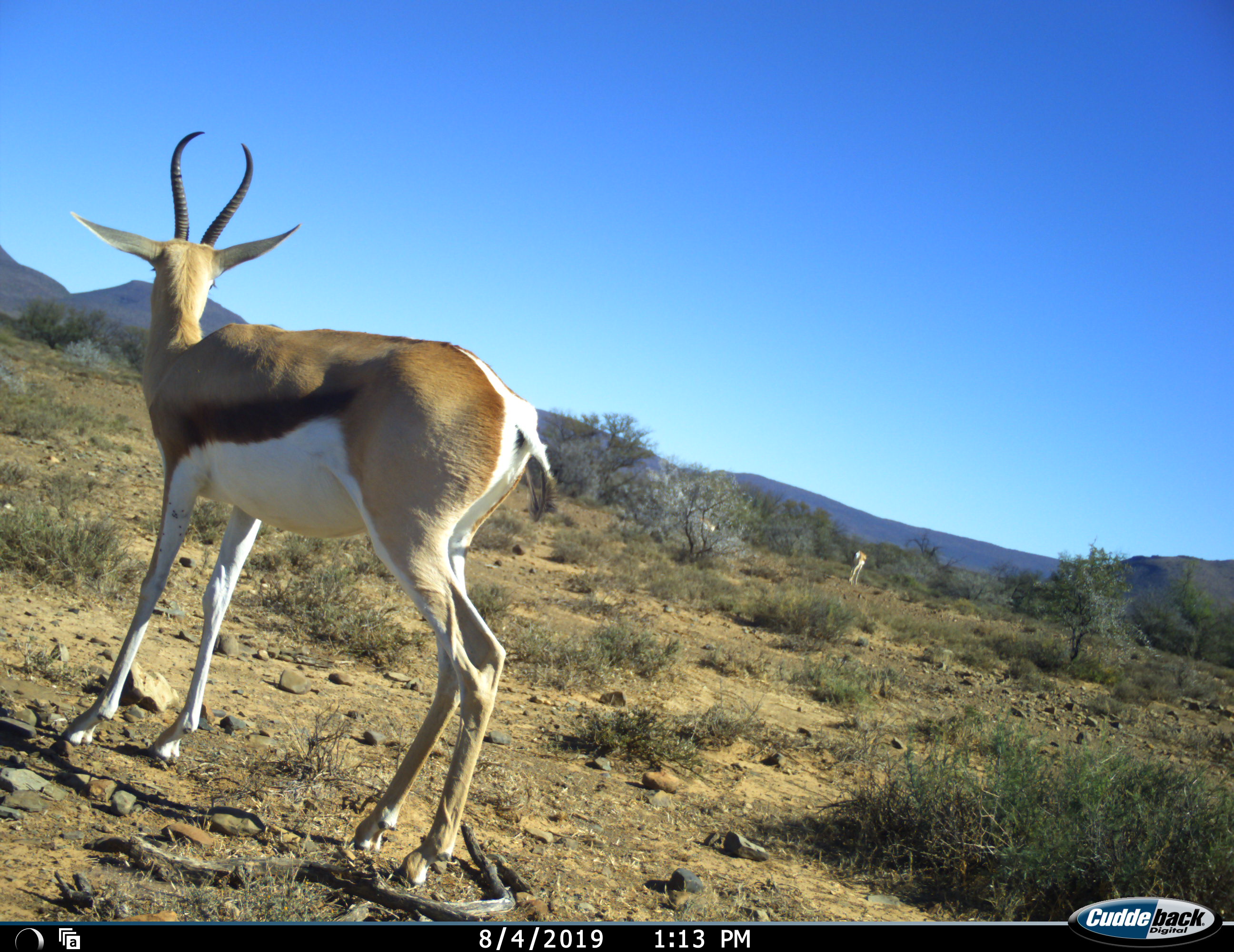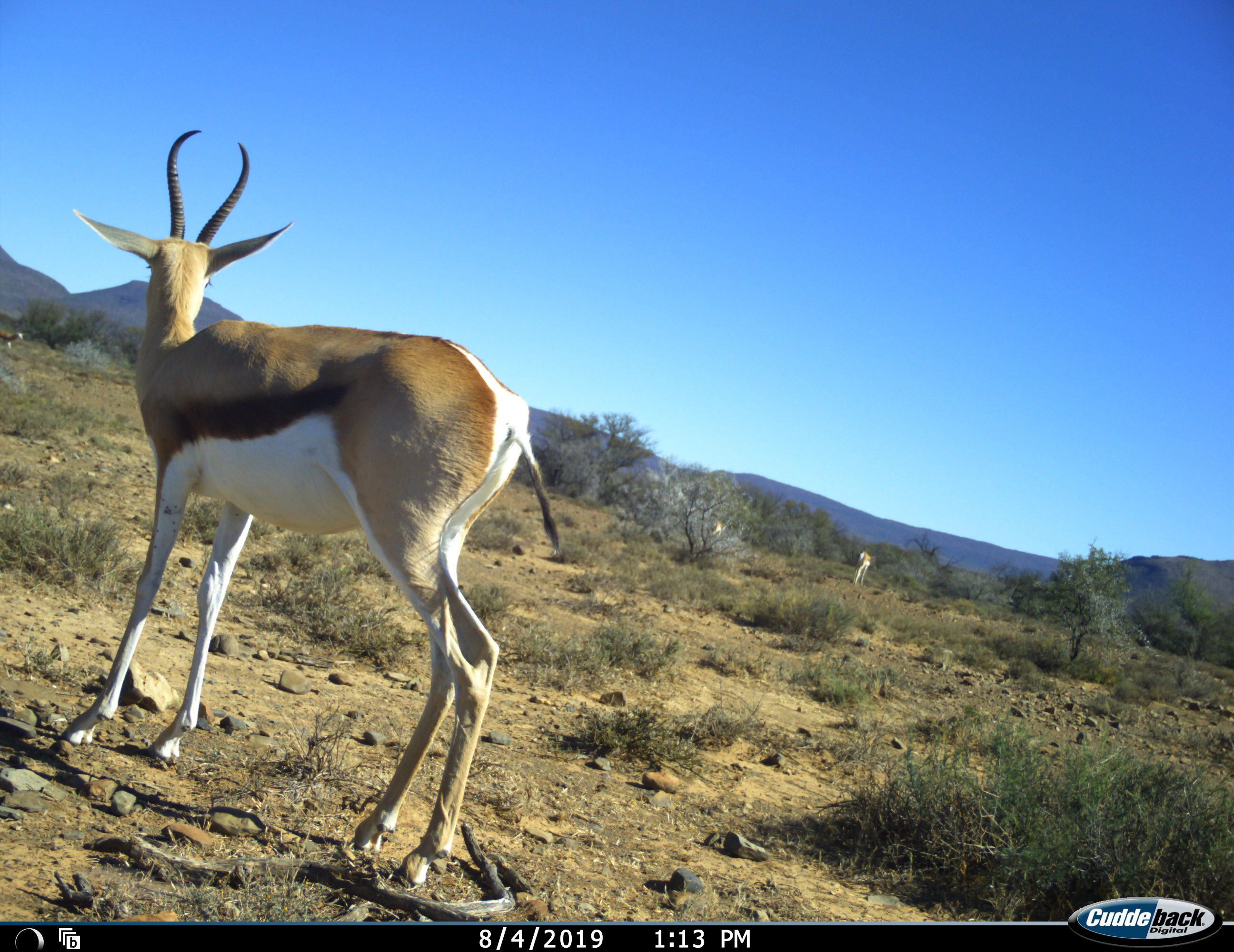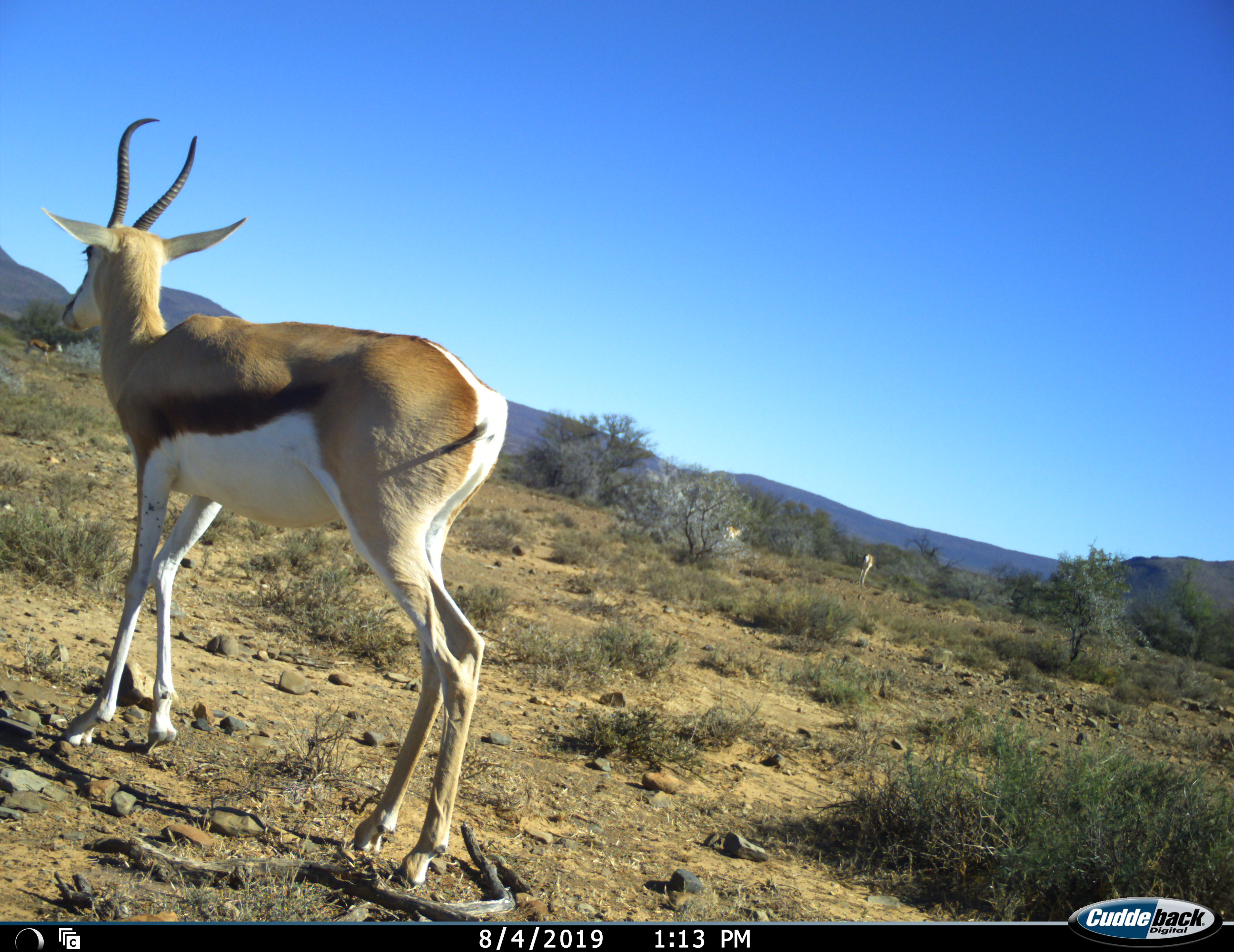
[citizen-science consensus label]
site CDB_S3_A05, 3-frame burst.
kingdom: Animalia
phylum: Chordata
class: Mammalia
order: Artiodactyla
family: Bovidae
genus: Antidorcas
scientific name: Antidorcas marsupialis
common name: springbok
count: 4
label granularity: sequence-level